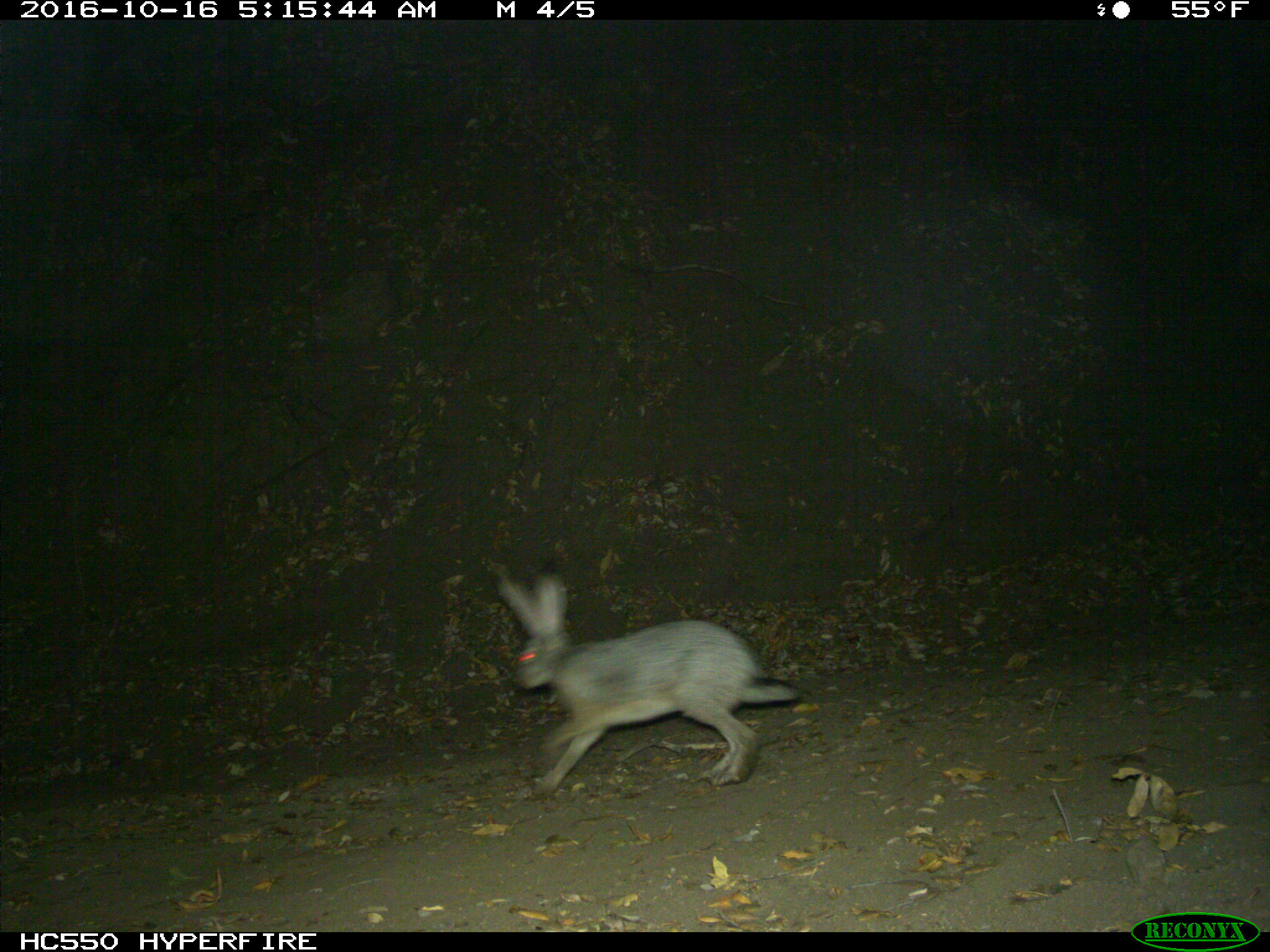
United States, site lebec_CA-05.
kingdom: Animalia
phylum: Chordata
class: Mammalia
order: Lagomorpha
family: Leporidae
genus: Lepus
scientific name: Lepus californicus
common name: black-tailed jackrabbit